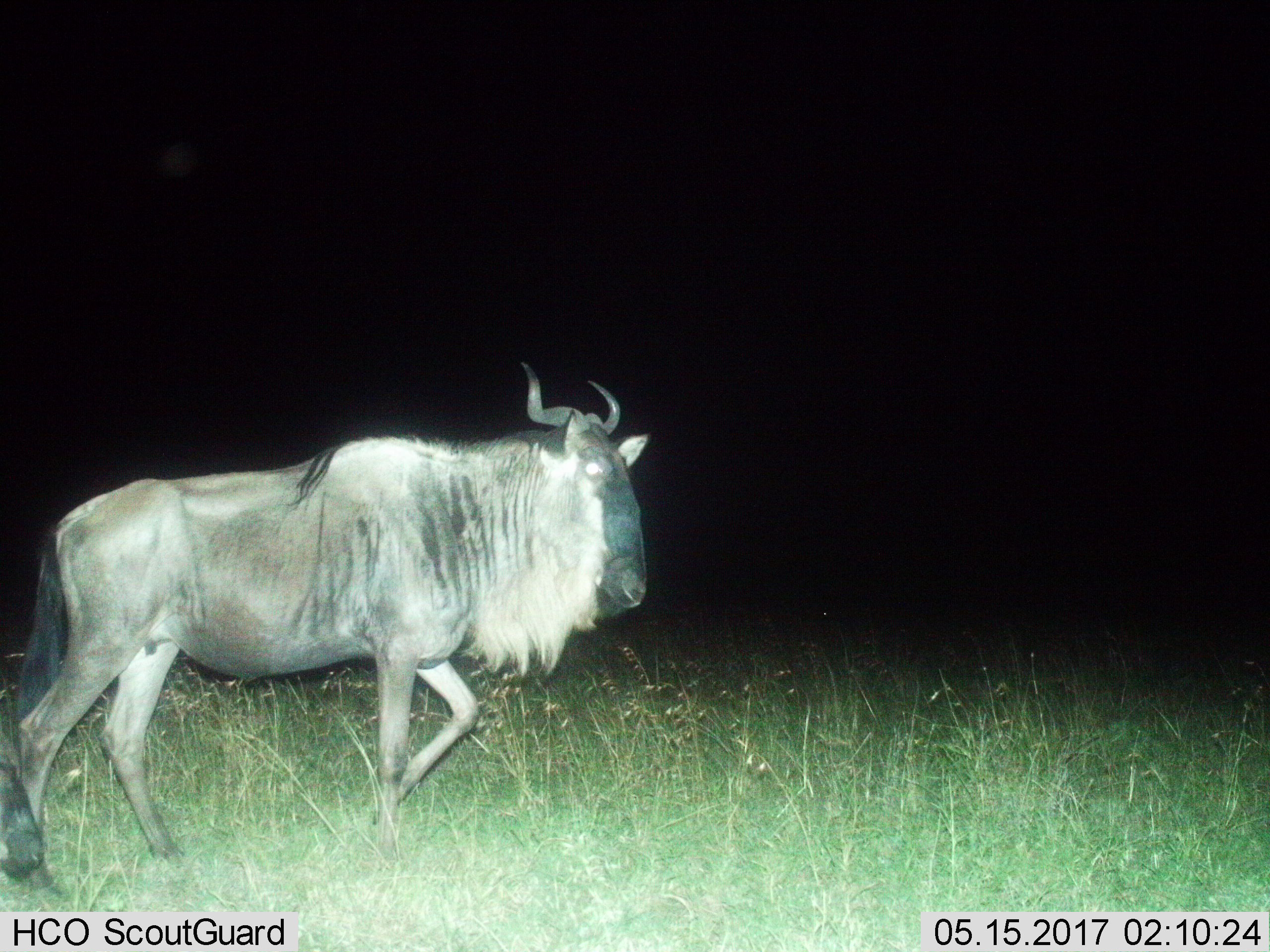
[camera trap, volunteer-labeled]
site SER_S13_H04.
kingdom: Animalia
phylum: Chordata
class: Mammalia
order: Artiodactyla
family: Bovidae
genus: Connochaetes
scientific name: Connochaetes taurinus taurinus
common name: blue wildebeest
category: wildebeestblue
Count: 1.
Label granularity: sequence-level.